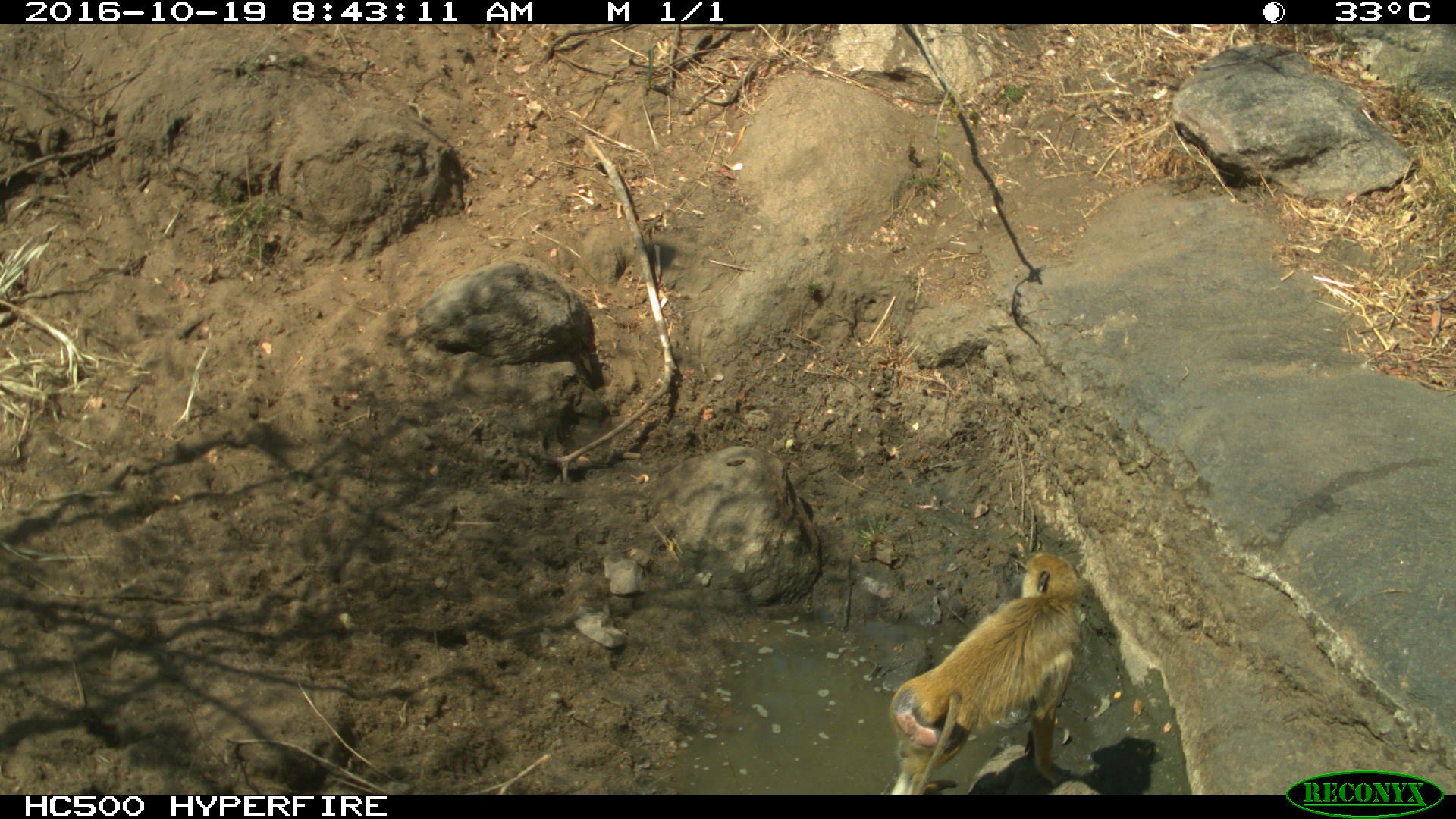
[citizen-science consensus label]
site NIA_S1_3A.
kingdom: Animalia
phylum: Chordata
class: Mammalia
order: Primates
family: Cercopithecidae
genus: Papio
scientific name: Papio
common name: baboon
Baboon (Papio), count 1. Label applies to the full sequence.